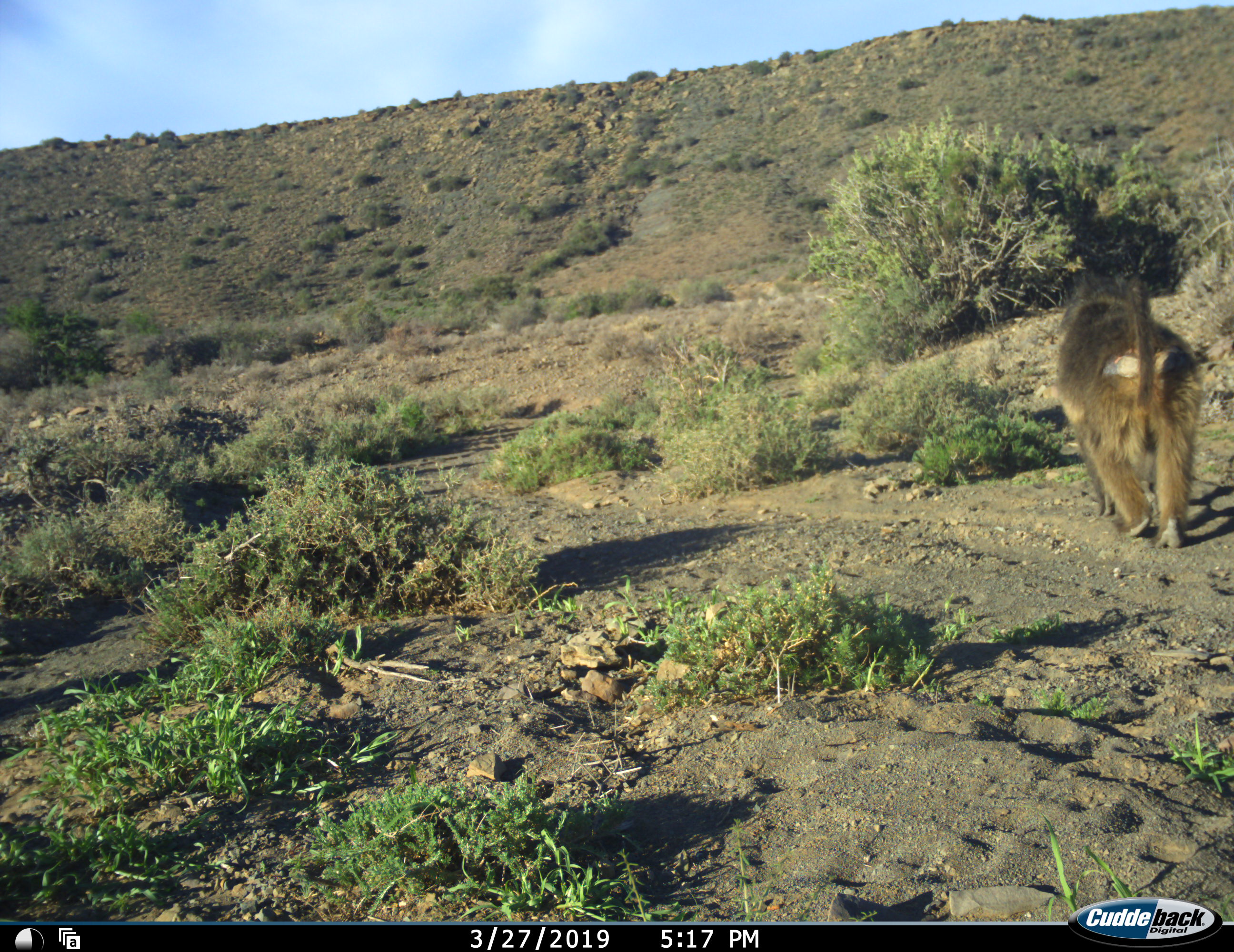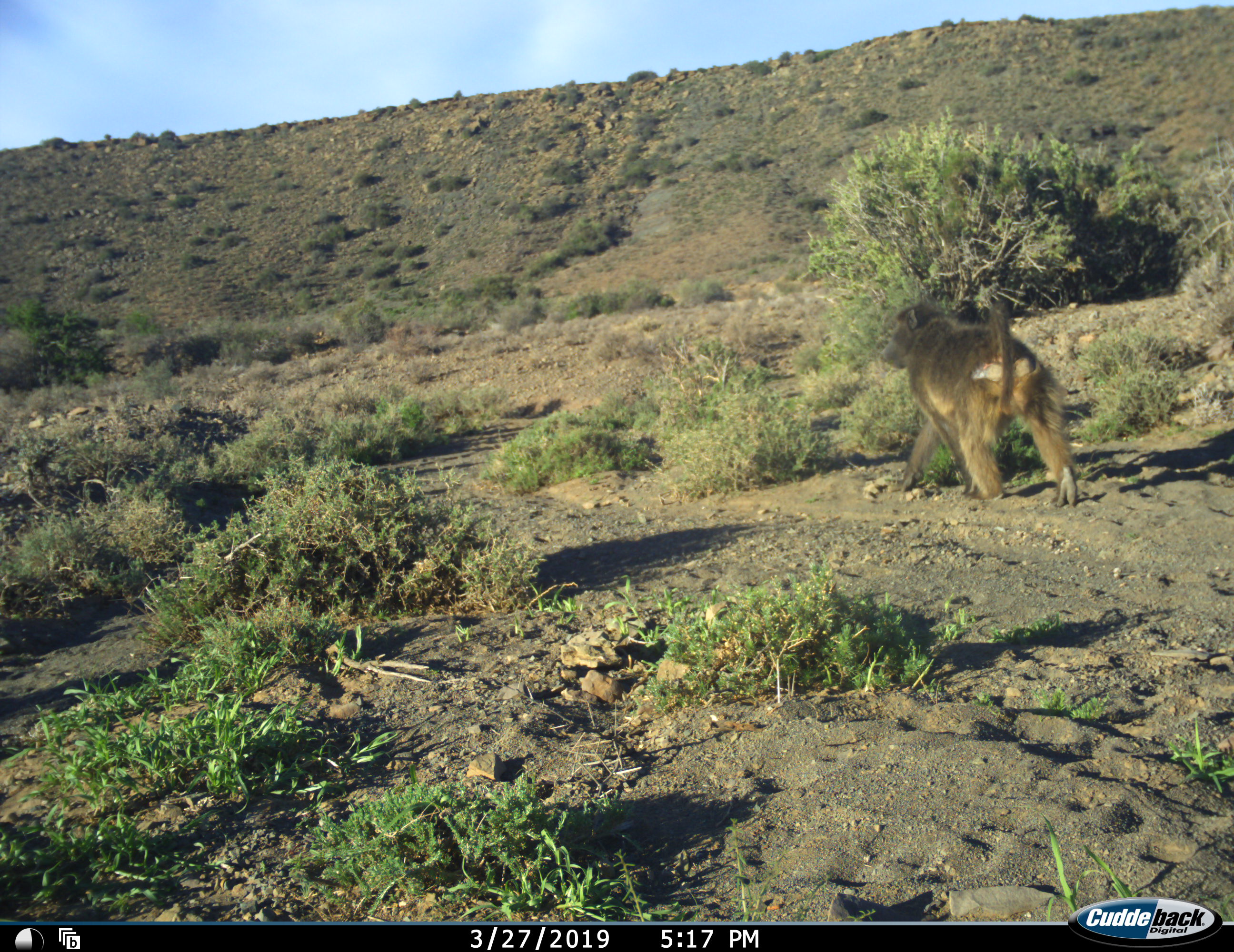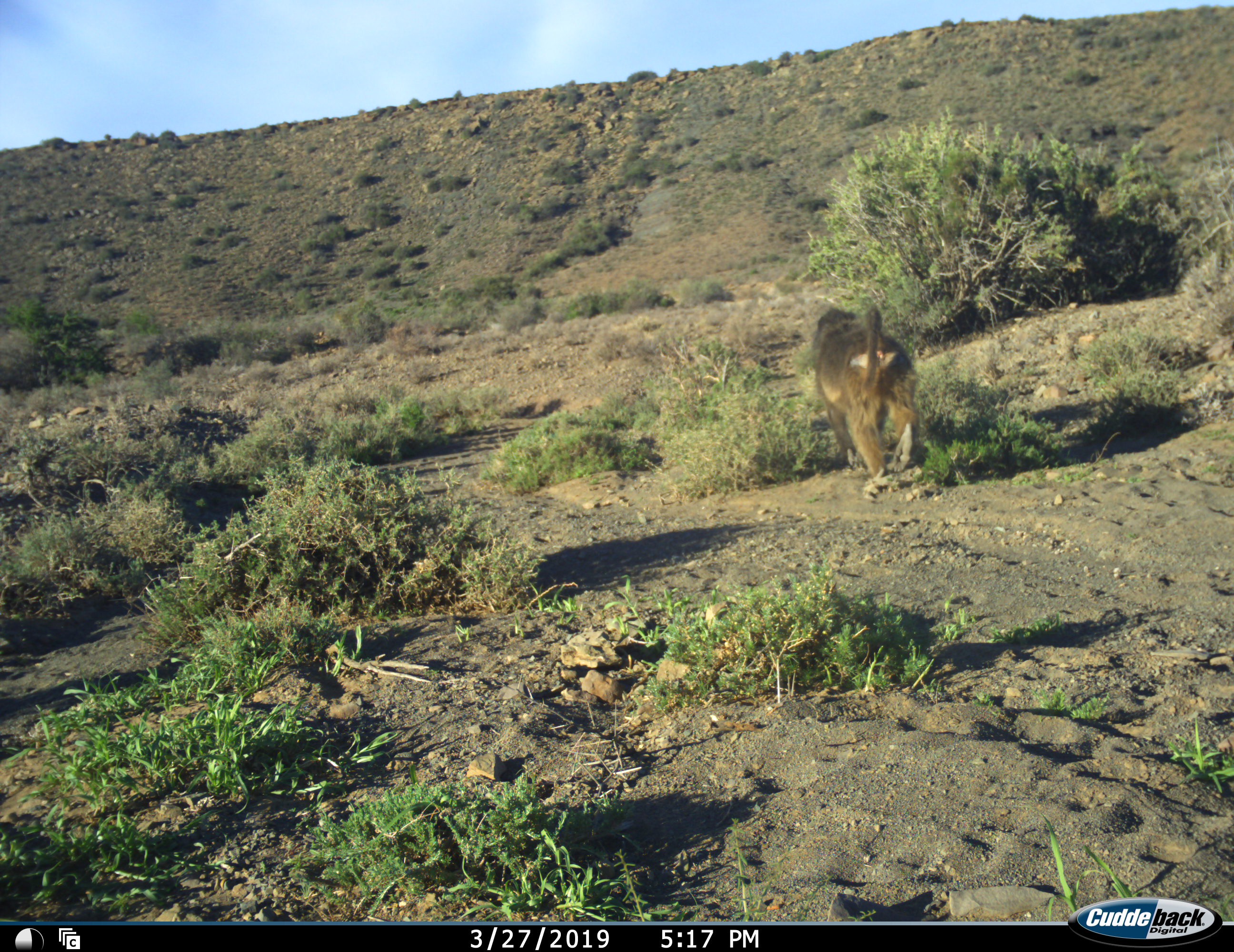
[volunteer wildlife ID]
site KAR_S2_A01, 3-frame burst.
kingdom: Animalia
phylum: Chordata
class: Mammalia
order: Primates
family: Cercopithecidae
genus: Papio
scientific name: Papio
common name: baboon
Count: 1.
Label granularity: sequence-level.